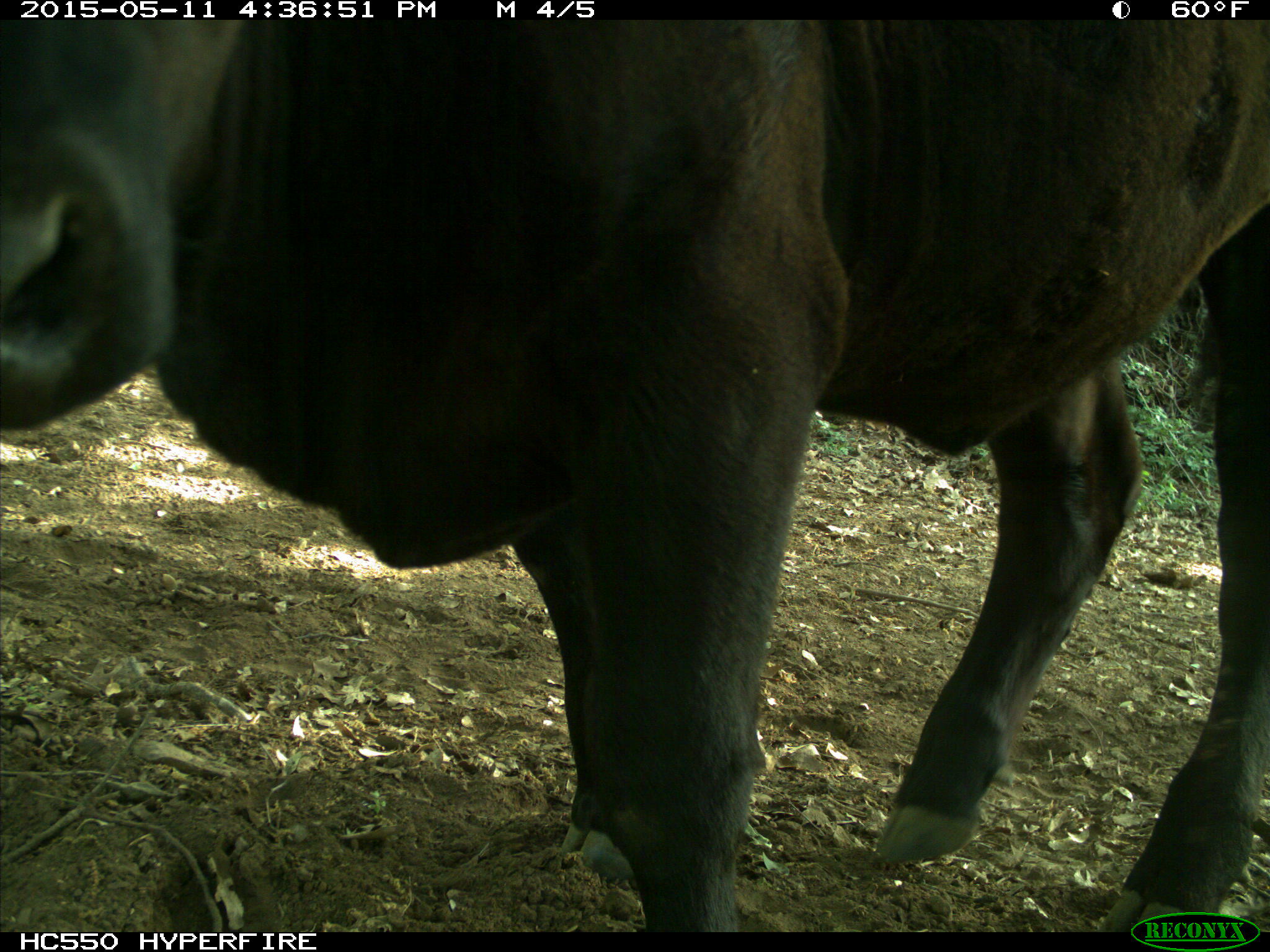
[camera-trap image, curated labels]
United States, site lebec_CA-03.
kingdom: Animalia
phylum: Chordata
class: Mammalia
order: Artiodactyla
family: Bovidae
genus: Bos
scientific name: Bos taurus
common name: domestic cow